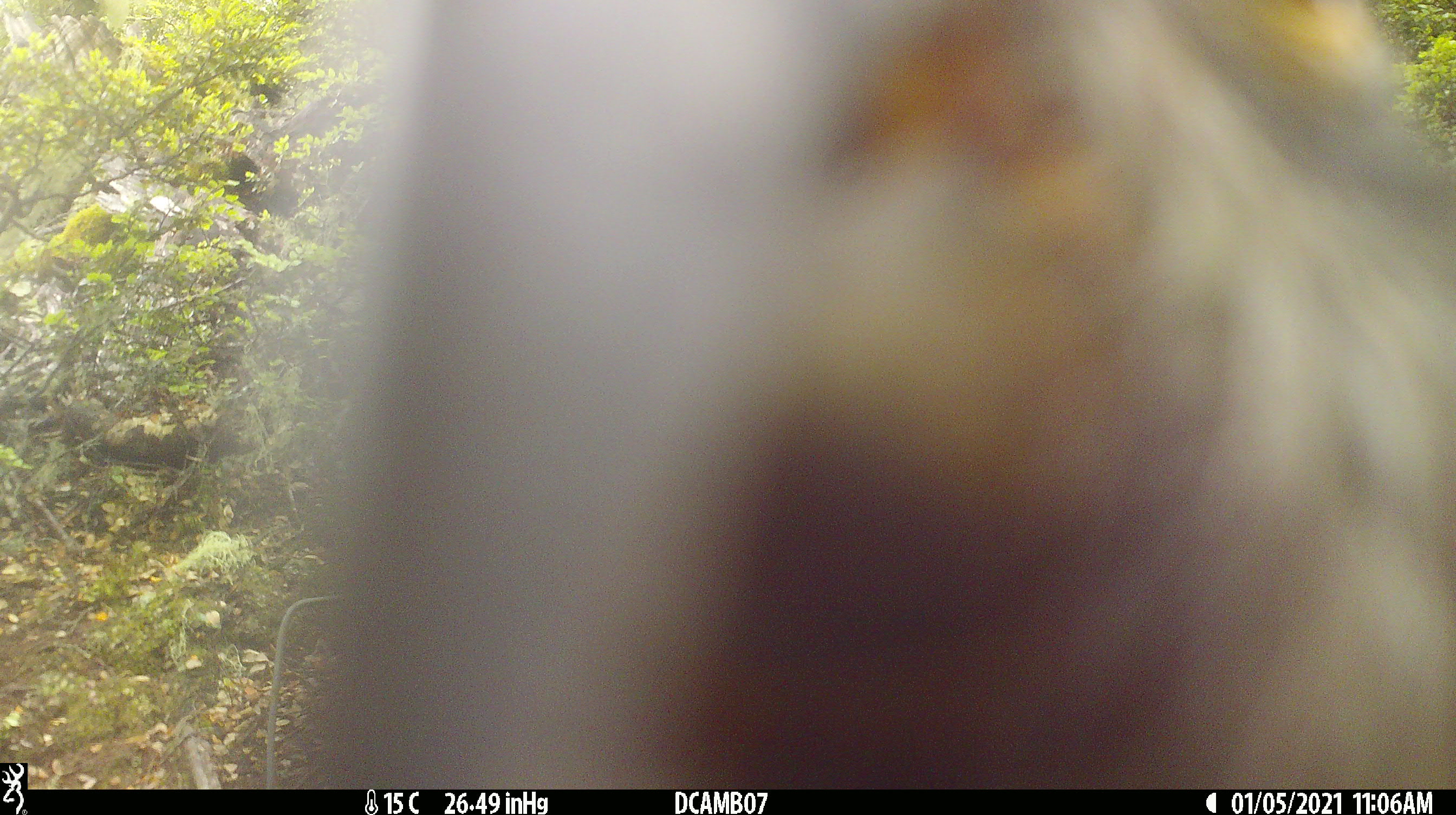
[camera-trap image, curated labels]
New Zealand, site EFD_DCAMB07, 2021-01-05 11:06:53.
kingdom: Animalia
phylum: Chordata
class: Aves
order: Psittaciformes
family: Strigopidae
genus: Nestor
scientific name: Nestor notabilis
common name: kea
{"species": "kea (Nestor notabilis)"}